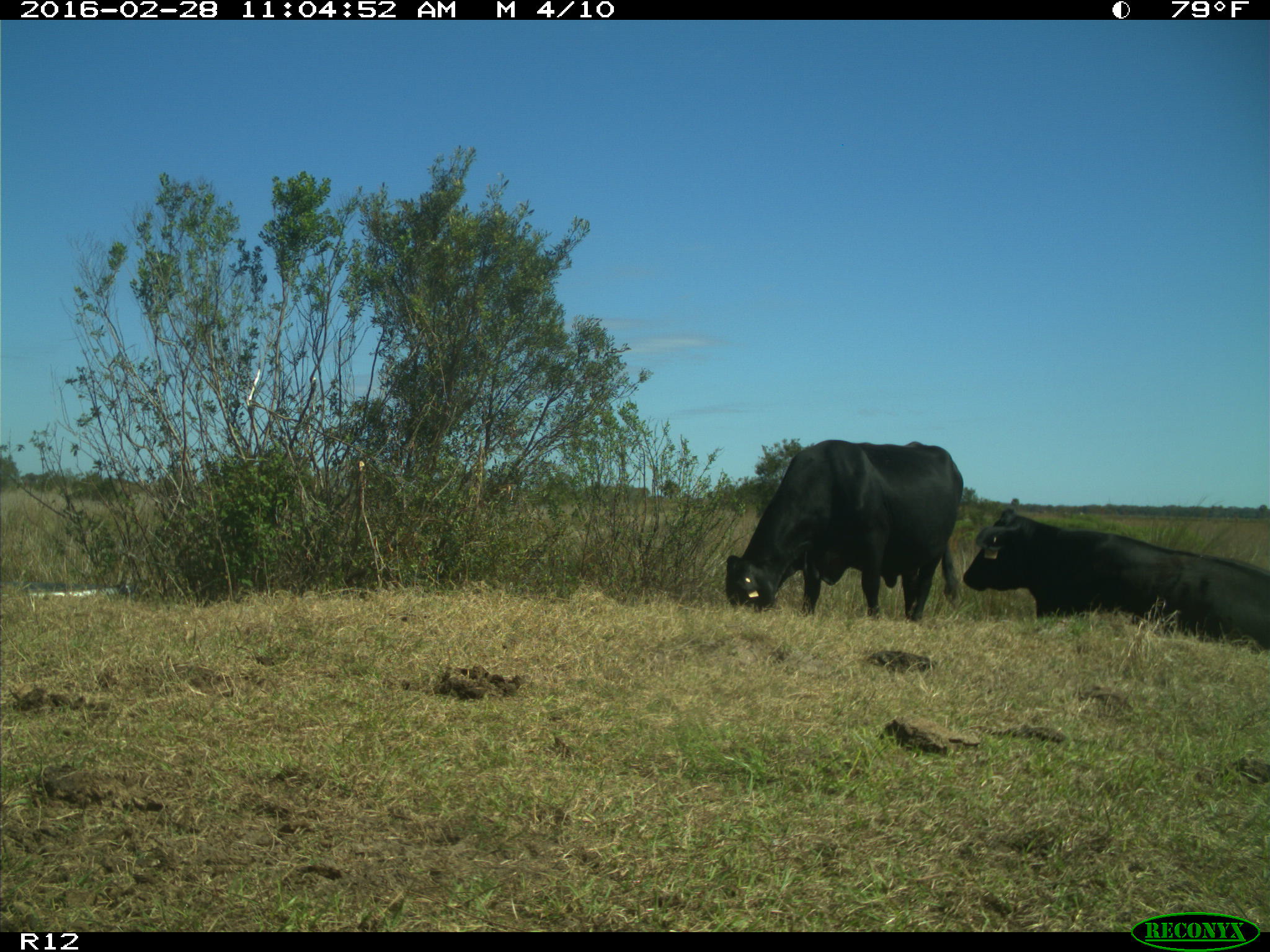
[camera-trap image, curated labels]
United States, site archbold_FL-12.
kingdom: Animalia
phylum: Chordata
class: Mammalia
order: Artiodactyla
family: Bovidae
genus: Bos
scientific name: Bos taurus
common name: domestic cow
Bos taurus (domestic cow).